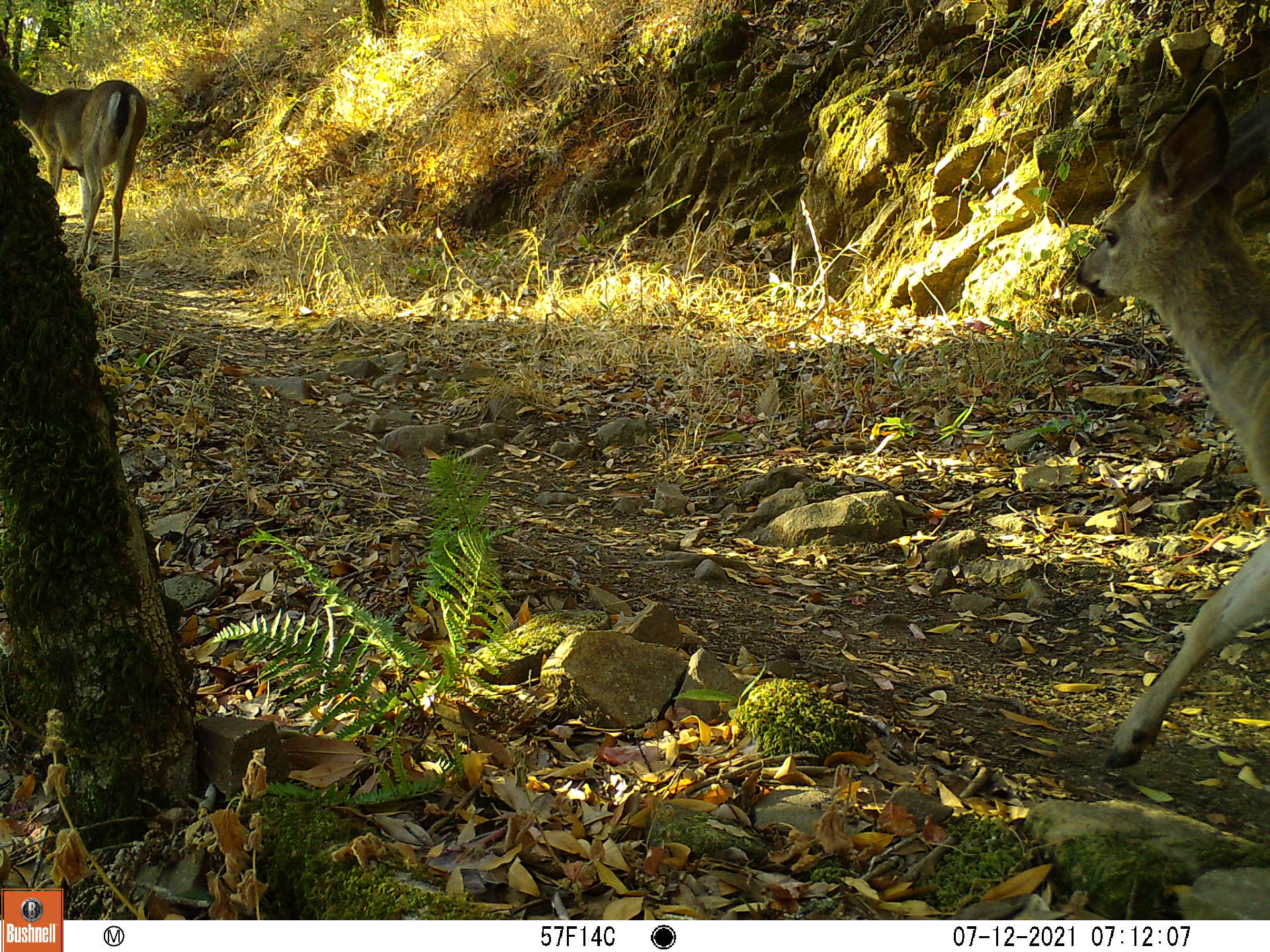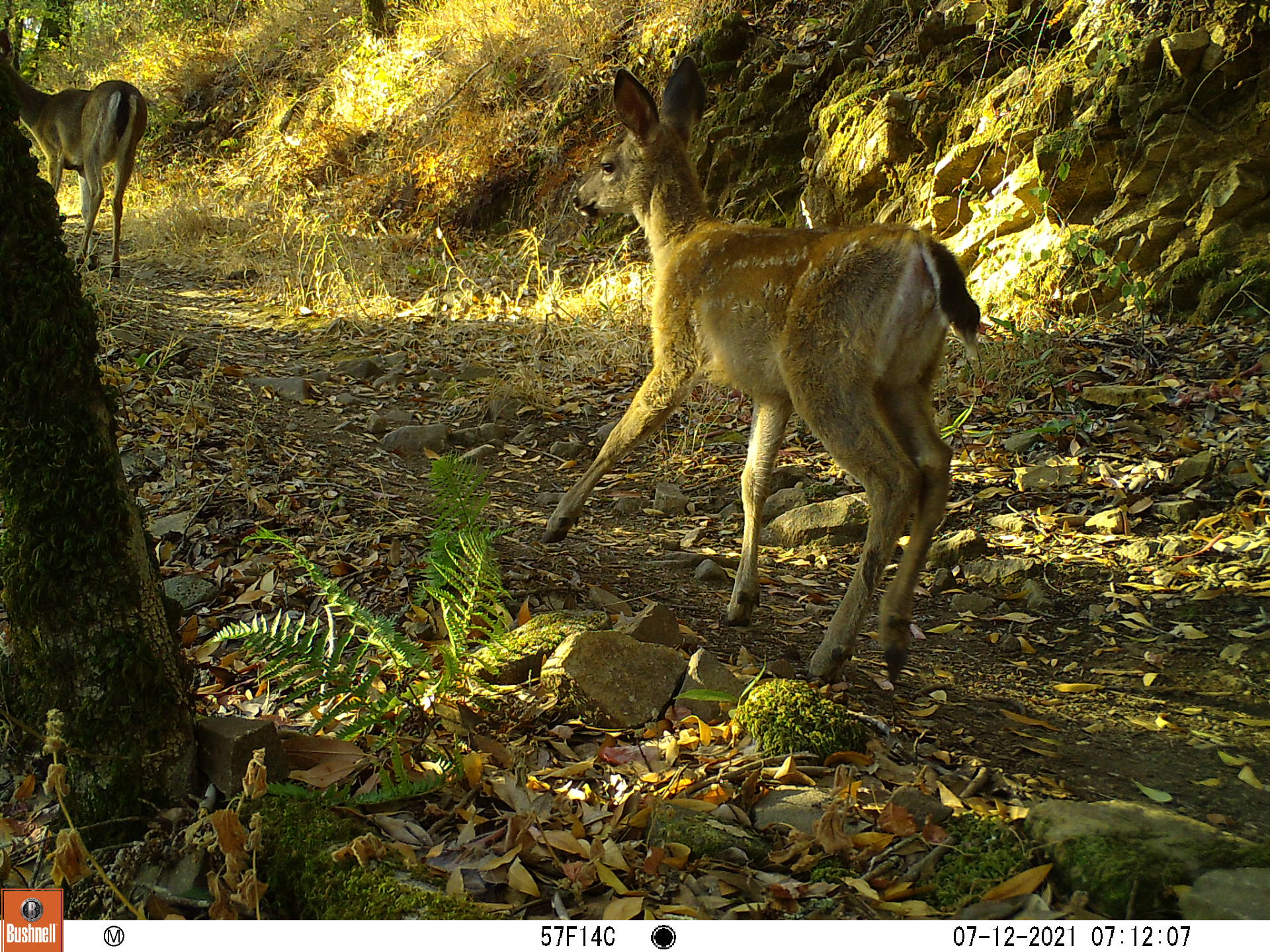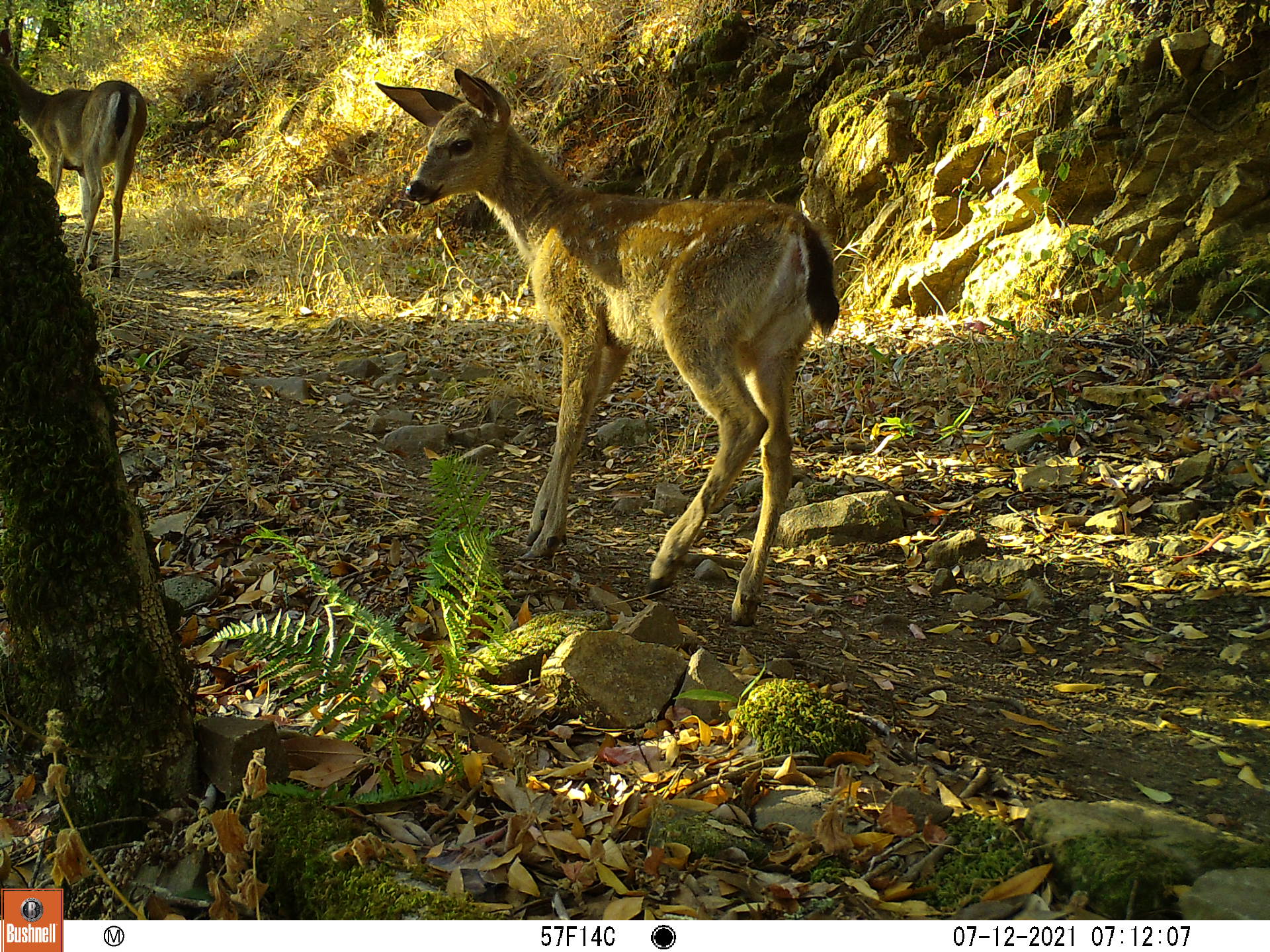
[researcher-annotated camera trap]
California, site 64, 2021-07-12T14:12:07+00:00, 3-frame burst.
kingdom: Animalia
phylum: Chordata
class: Mammalia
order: Artiodactyla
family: Cervidae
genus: Odocoileus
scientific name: Odocoileus hemionus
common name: mule deer